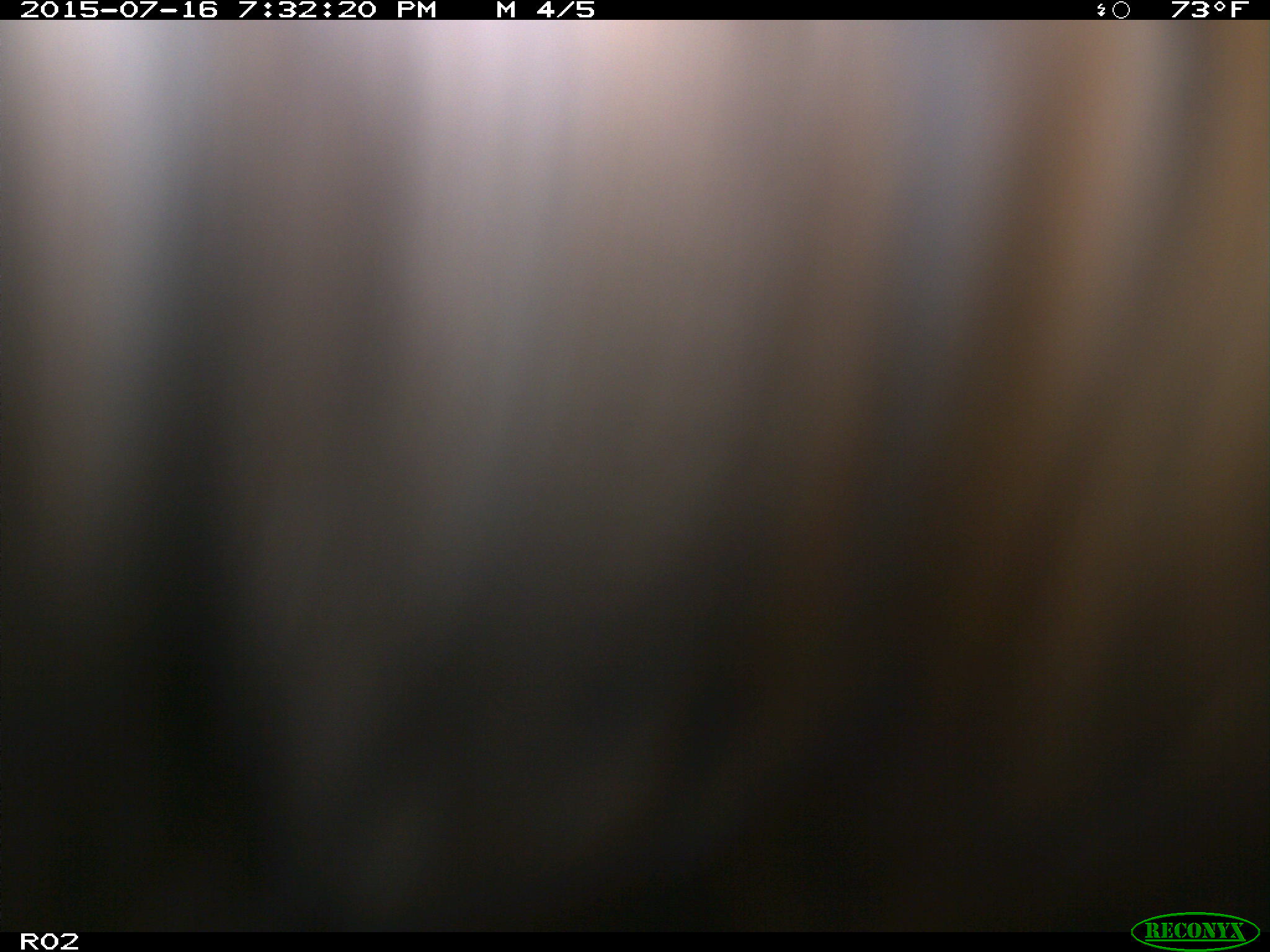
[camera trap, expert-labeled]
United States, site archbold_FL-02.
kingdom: Animalia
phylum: Chordata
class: Mammalia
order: Artiodactyla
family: Bovidae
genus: Bos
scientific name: Bos taurus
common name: domestic cow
Bos taurus (domestic cow).